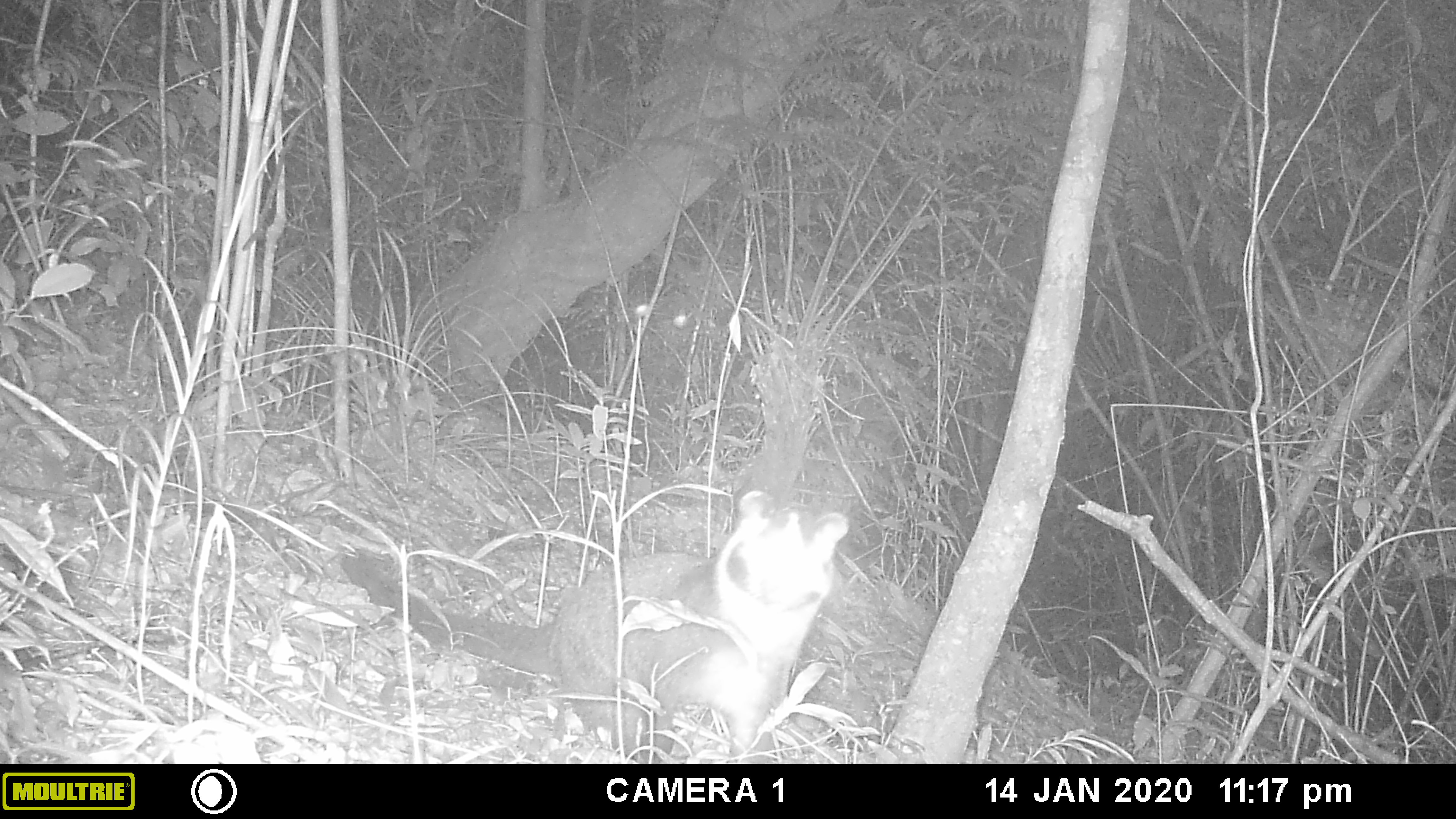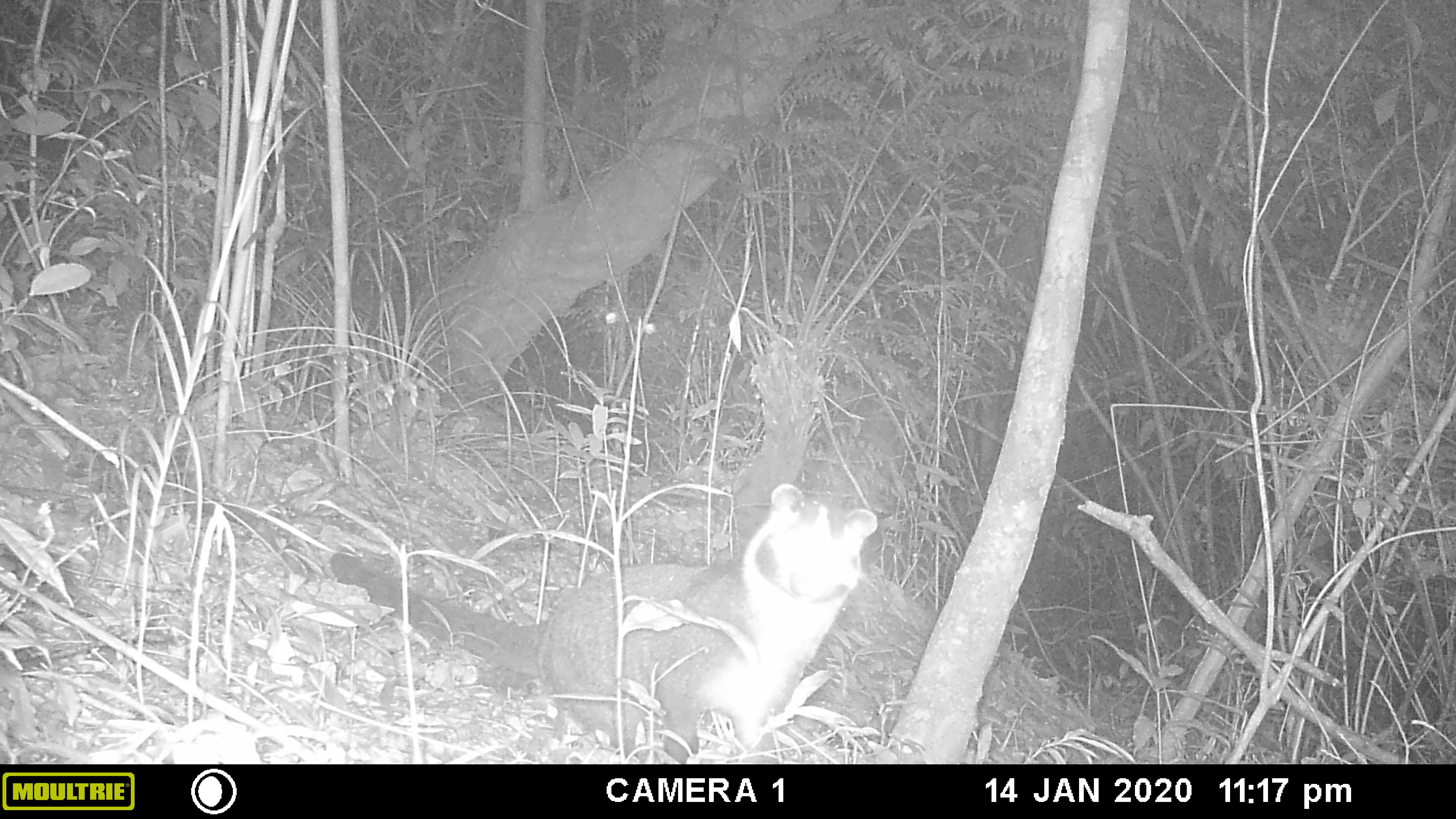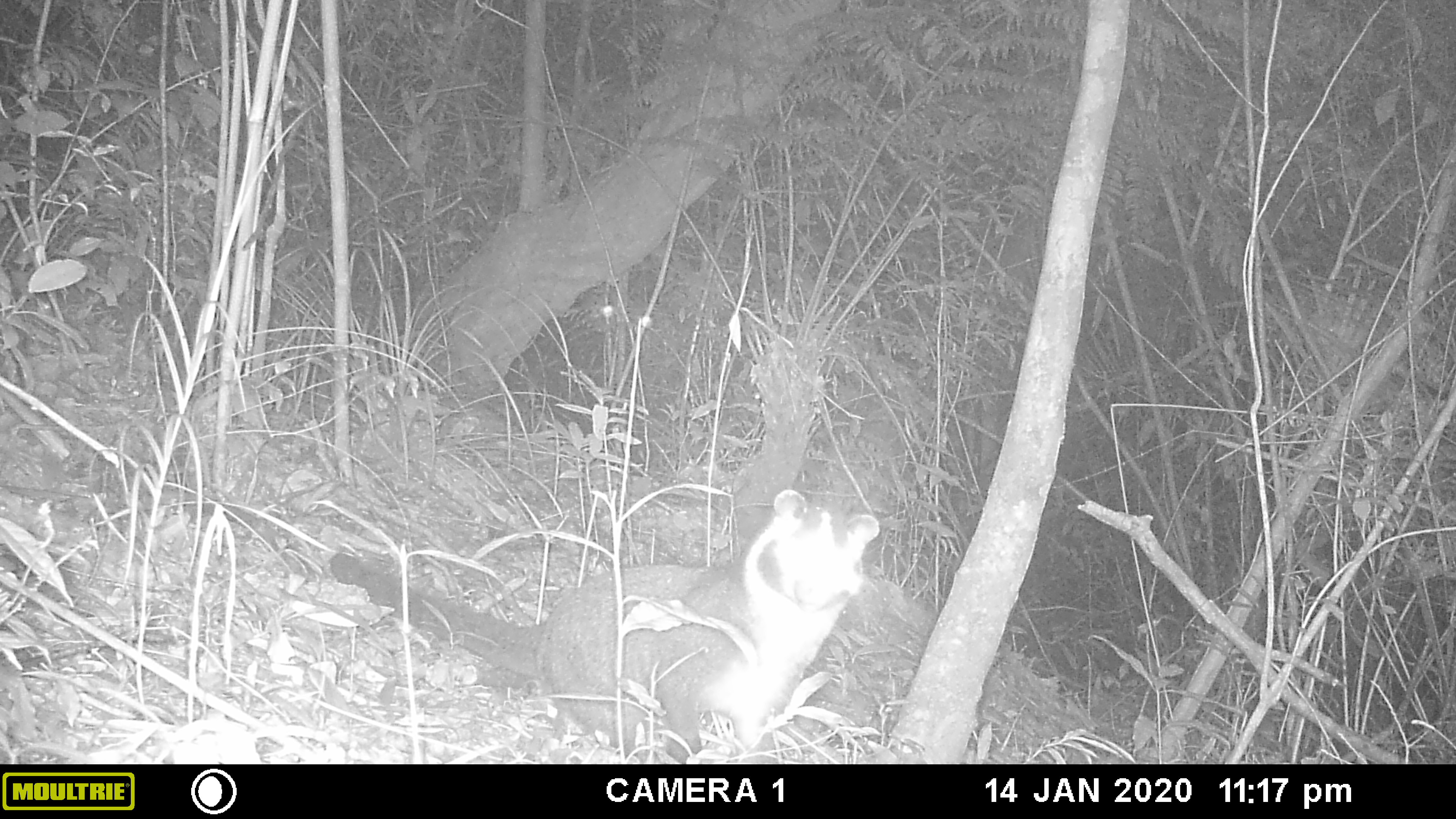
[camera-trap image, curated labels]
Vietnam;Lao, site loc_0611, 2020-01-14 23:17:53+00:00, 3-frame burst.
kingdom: Animalia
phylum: Chordata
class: Mammalia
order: Carnivora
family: Viverridae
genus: Paguma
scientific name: Paguma larvata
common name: masked palm civet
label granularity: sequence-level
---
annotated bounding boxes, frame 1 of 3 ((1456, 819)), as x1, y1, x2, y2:
masked palm civet: 341, 489, 848, 763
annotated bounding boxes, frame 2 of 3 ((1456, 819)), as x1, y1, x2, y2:
masked palm civet: 328, 483, 877, 763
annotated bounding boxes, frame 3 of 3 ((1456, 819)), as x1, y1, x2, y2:
masked palm civet: 328, 488, 879, 763